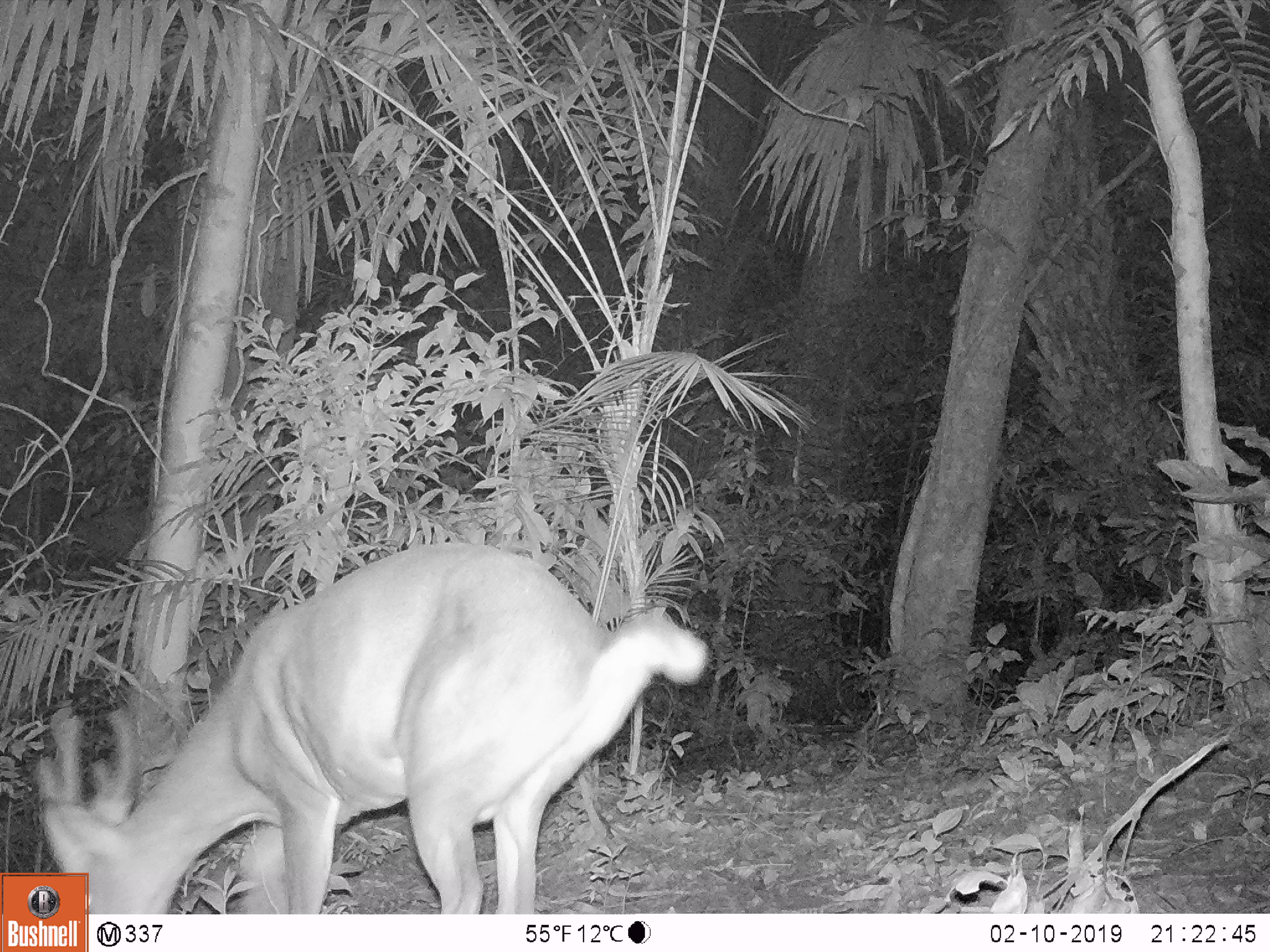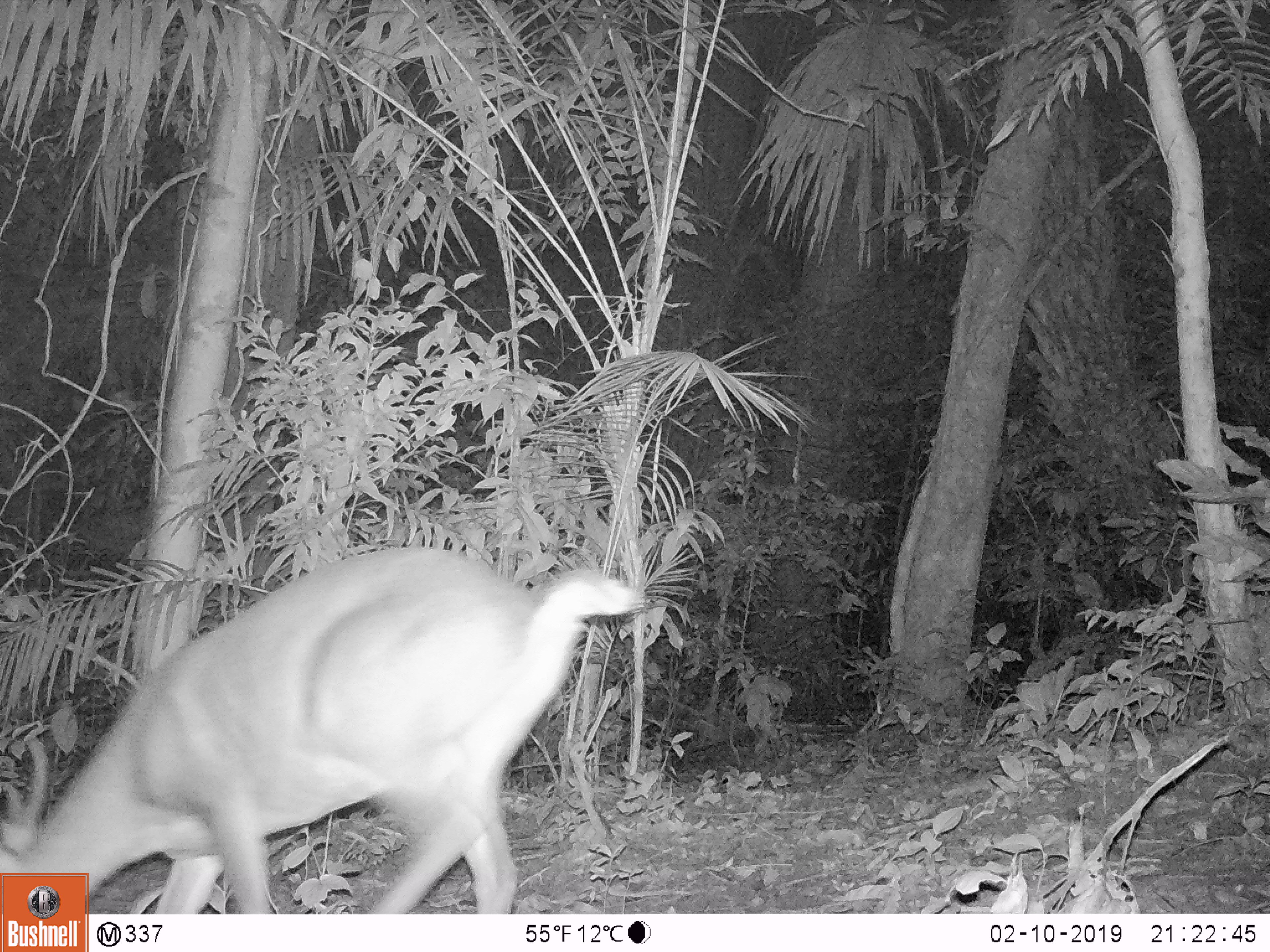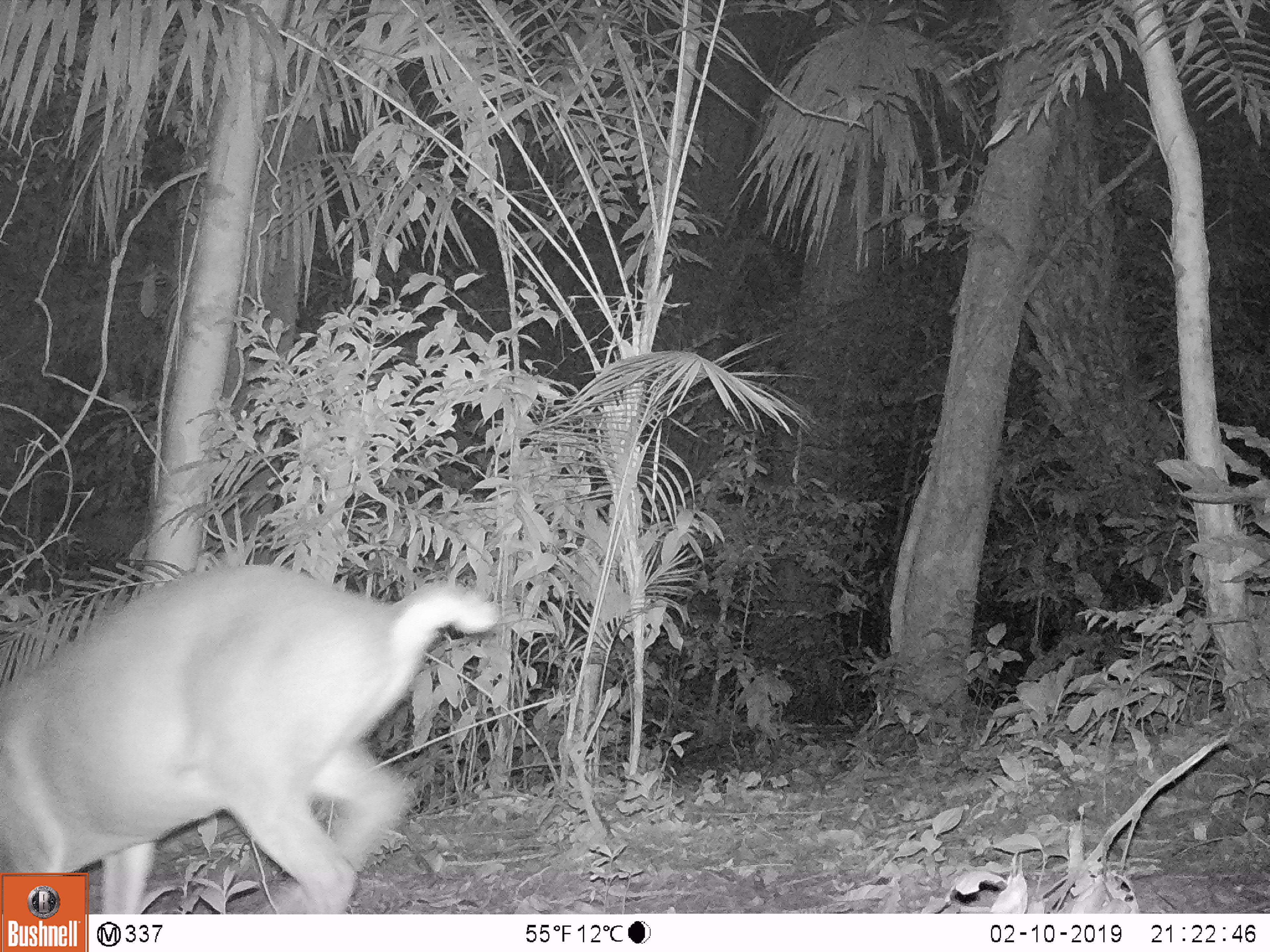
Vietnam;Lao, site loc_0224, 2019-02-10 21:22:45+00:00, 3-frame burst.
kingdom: Animalia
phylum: Chordata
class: Mammalia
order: Artiodactyla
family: Cervidae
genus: Muntiacus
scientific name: Muntiacus vuquangensis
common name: large-antlered muntjac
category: large antlered muntjac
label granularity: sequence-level